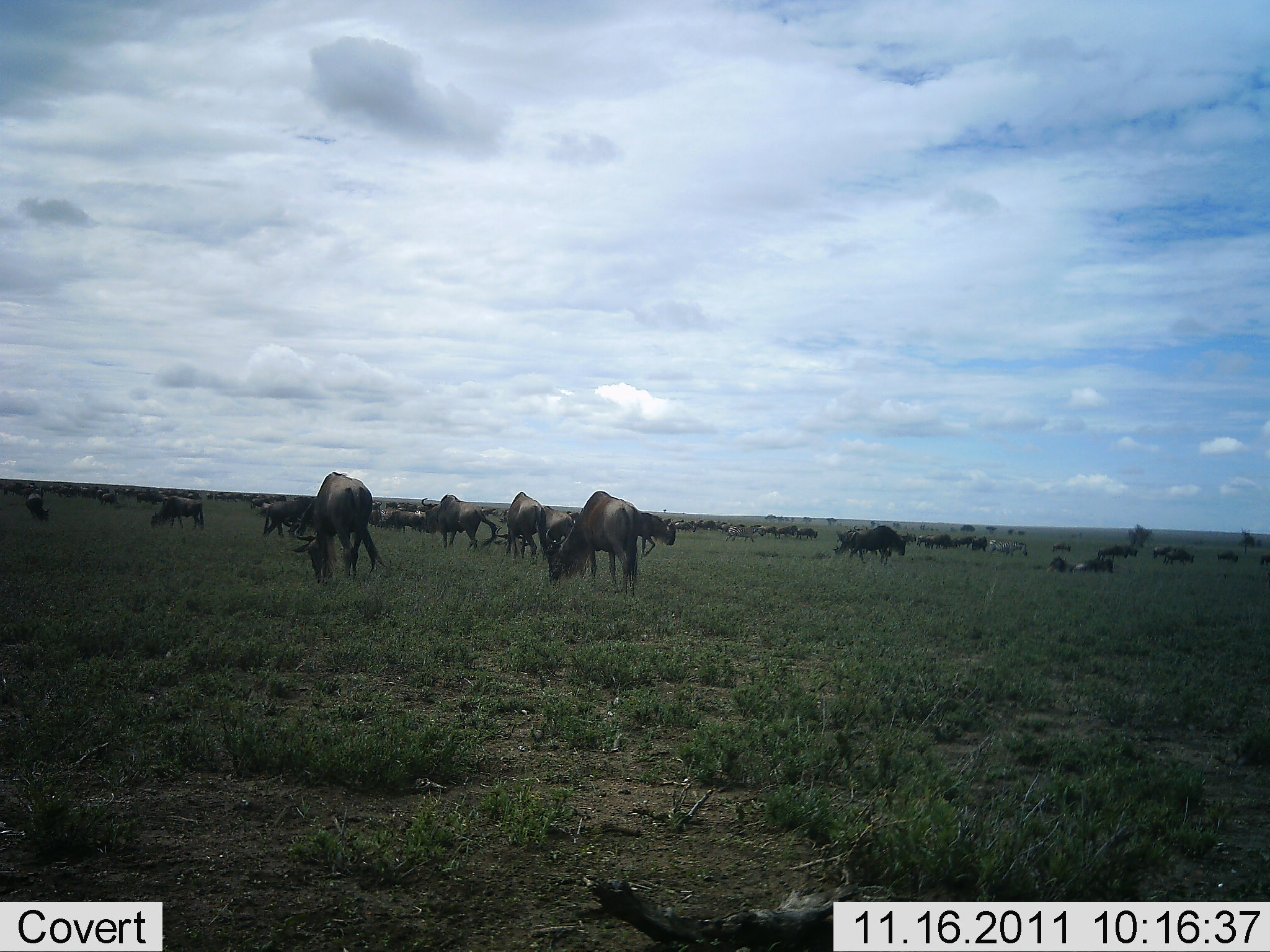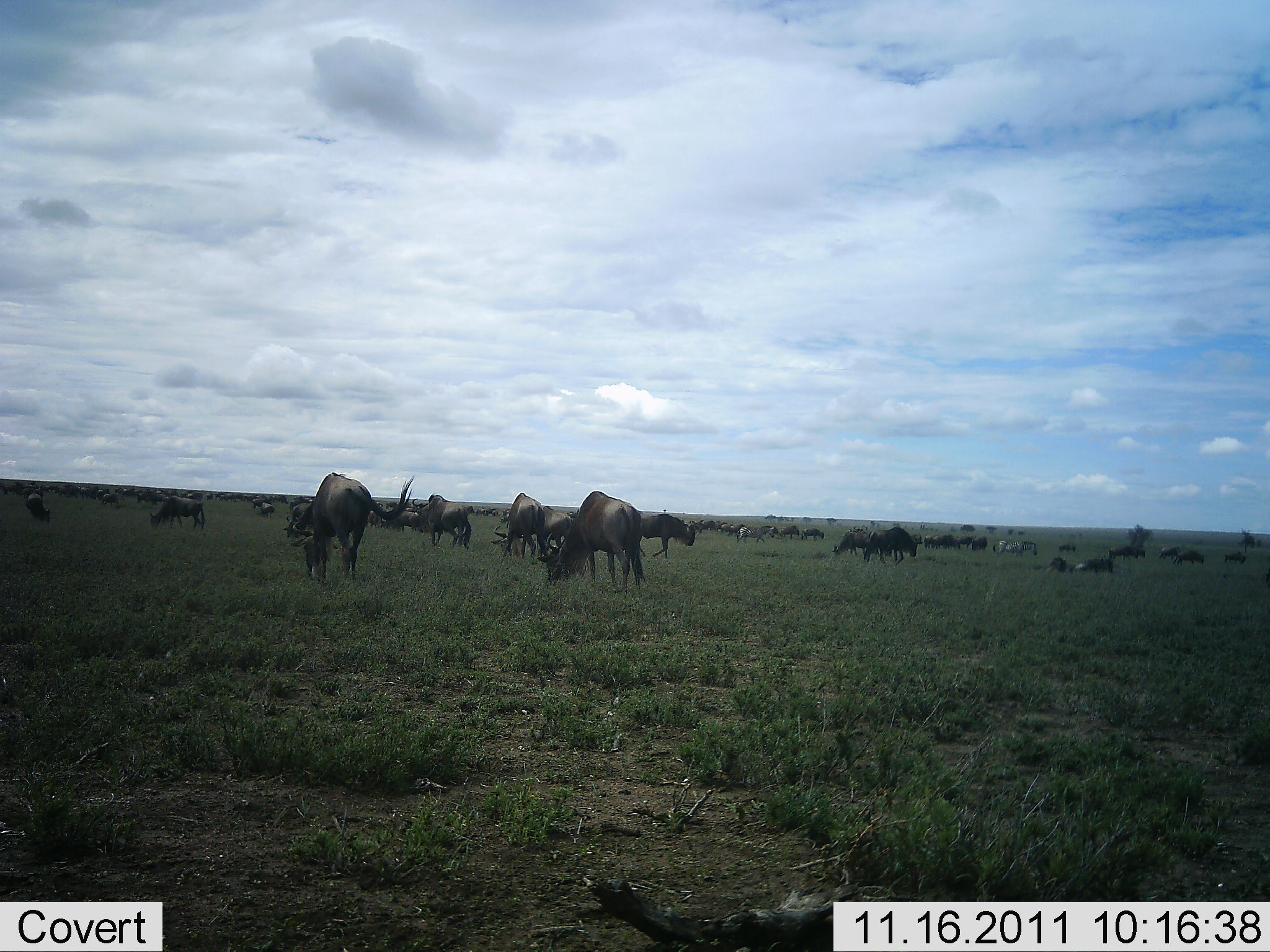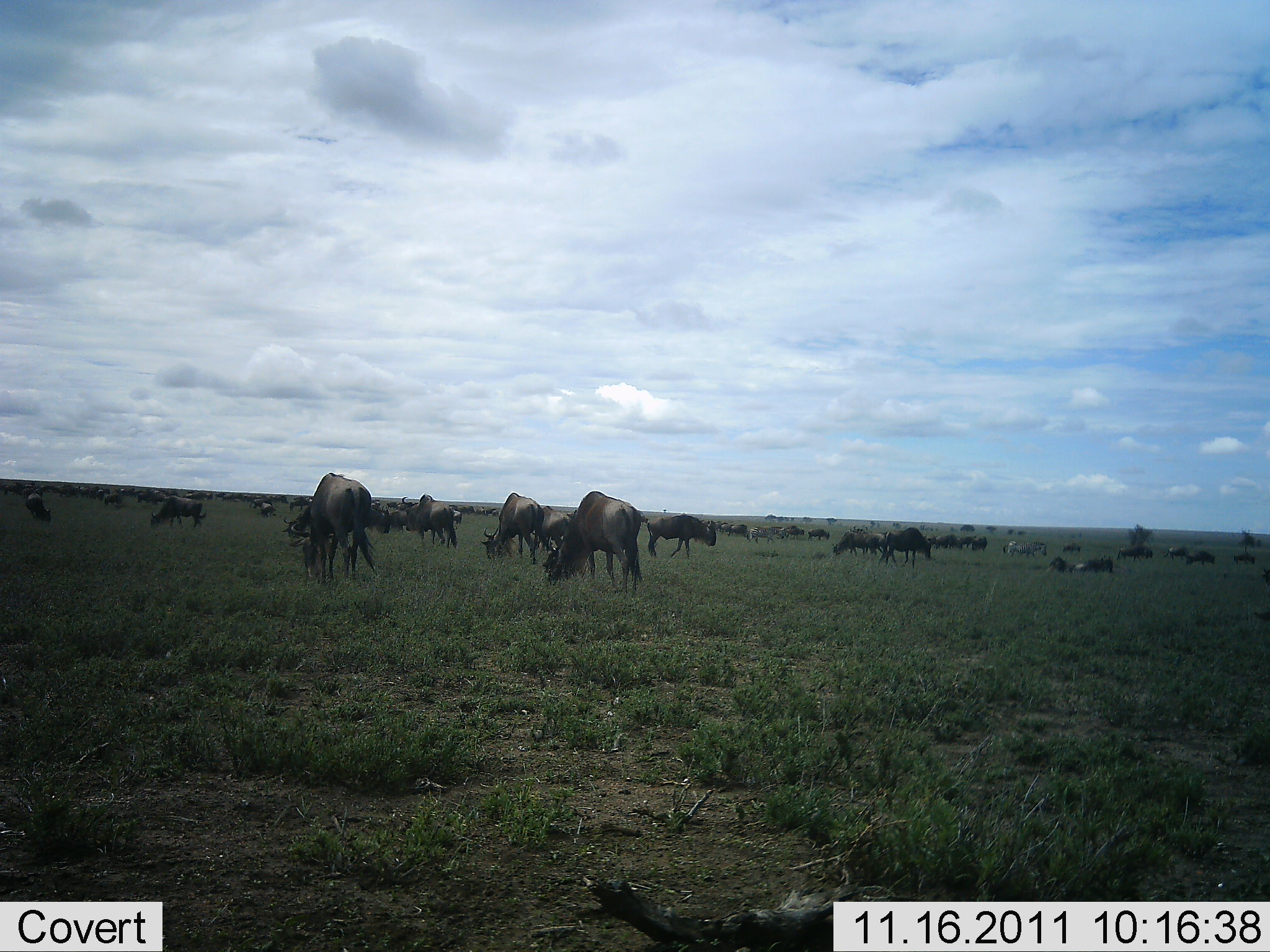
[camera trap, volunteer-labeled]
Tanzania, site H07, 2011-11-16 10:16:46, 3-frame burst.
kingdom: Animalia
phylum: Chordata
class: Mammalia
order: Artiodactyla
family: Bovidae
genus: Connochaetes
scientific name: Connochaetes taurinus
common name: blue wildebeest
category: wildebeest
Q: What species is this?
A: Wildebeest (blue wildebeest) (Connochaetes taurinus).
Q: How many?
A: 11-50.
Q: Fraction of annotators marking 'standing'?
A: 47%.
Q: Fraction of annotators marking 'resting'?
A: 24%.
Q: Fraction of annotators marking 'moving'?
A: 71%.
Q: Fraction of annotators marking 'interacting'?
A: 12%.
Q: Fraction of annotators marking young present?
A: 0%.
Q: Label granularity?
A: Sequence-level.